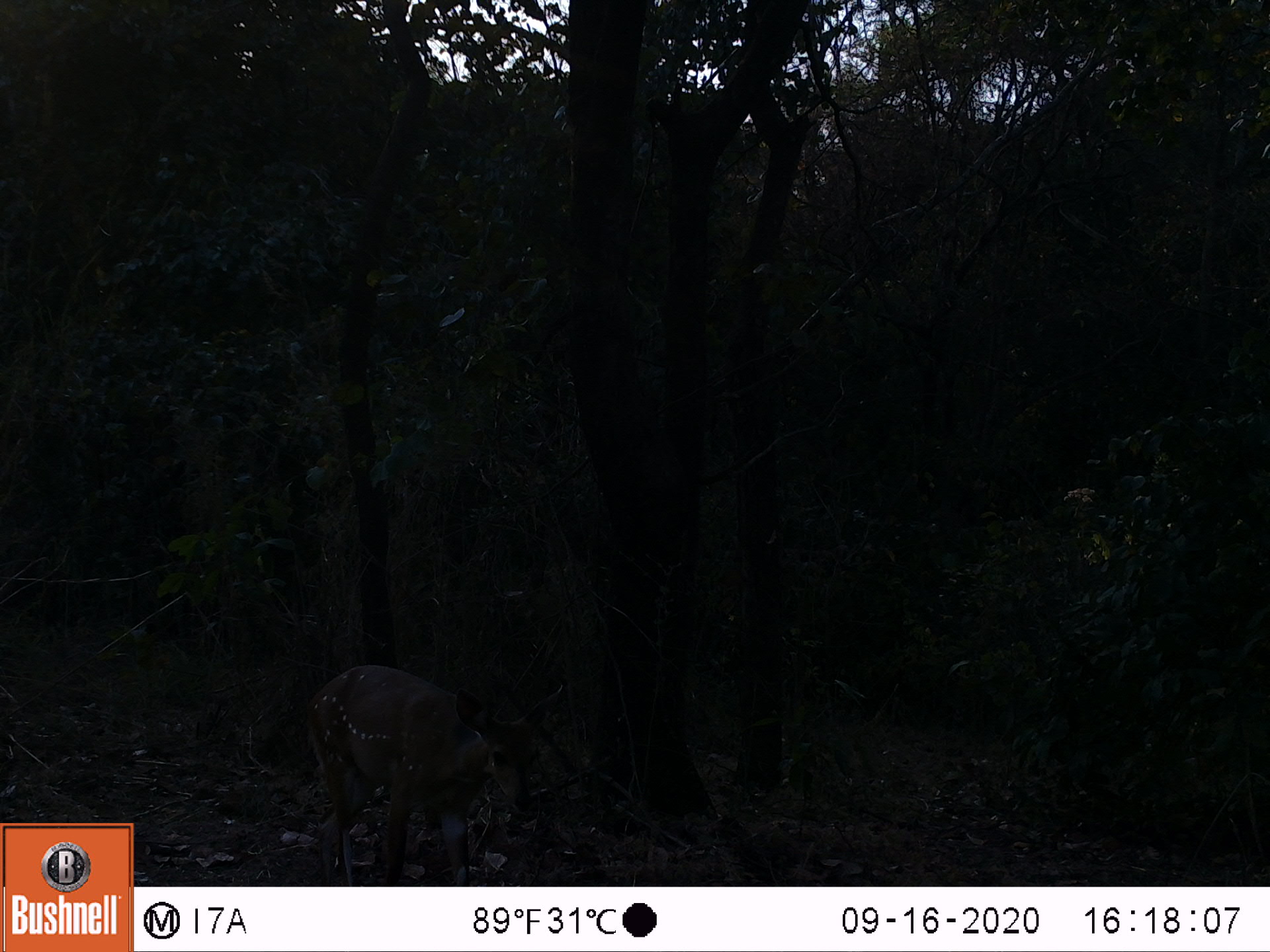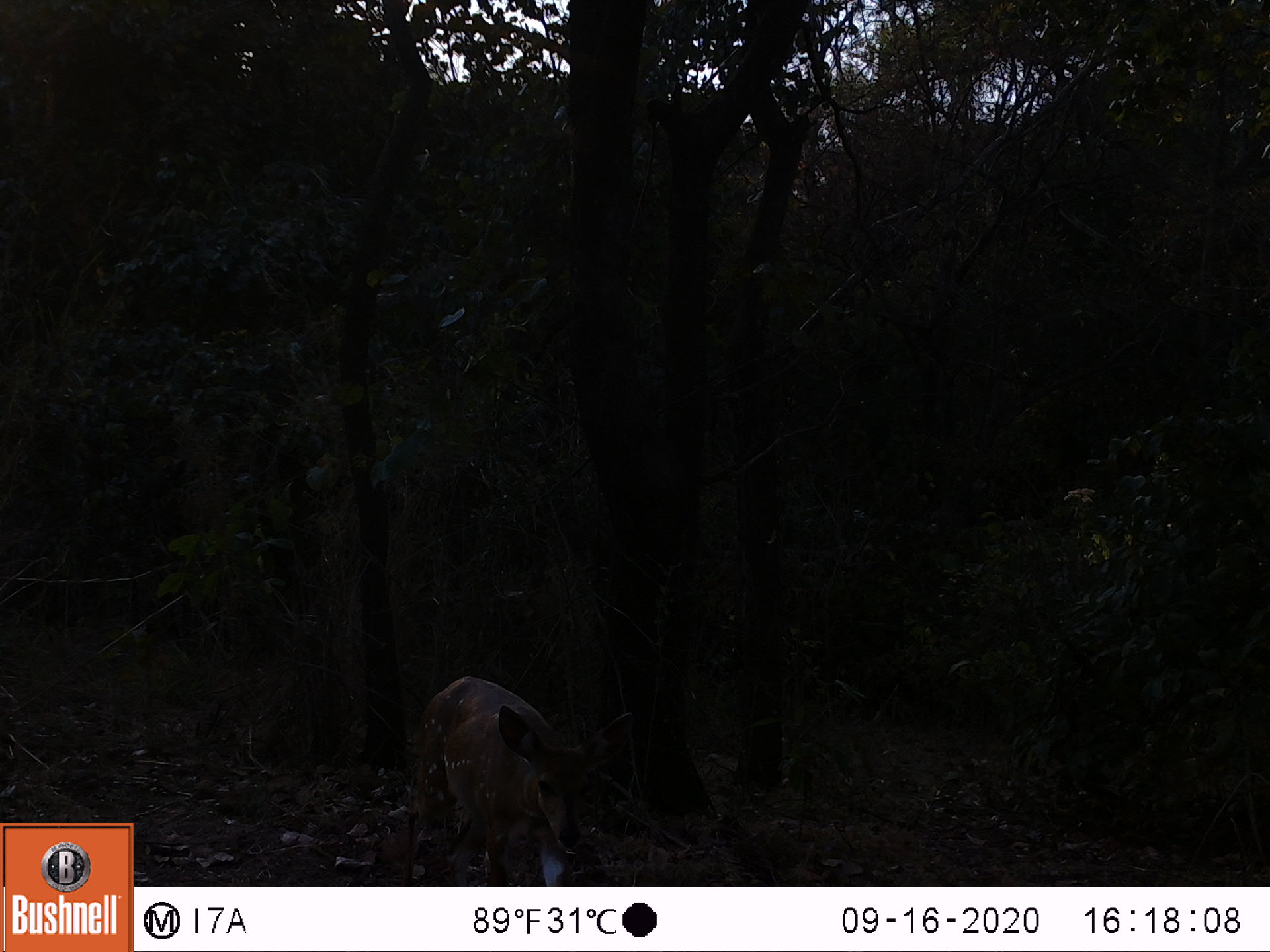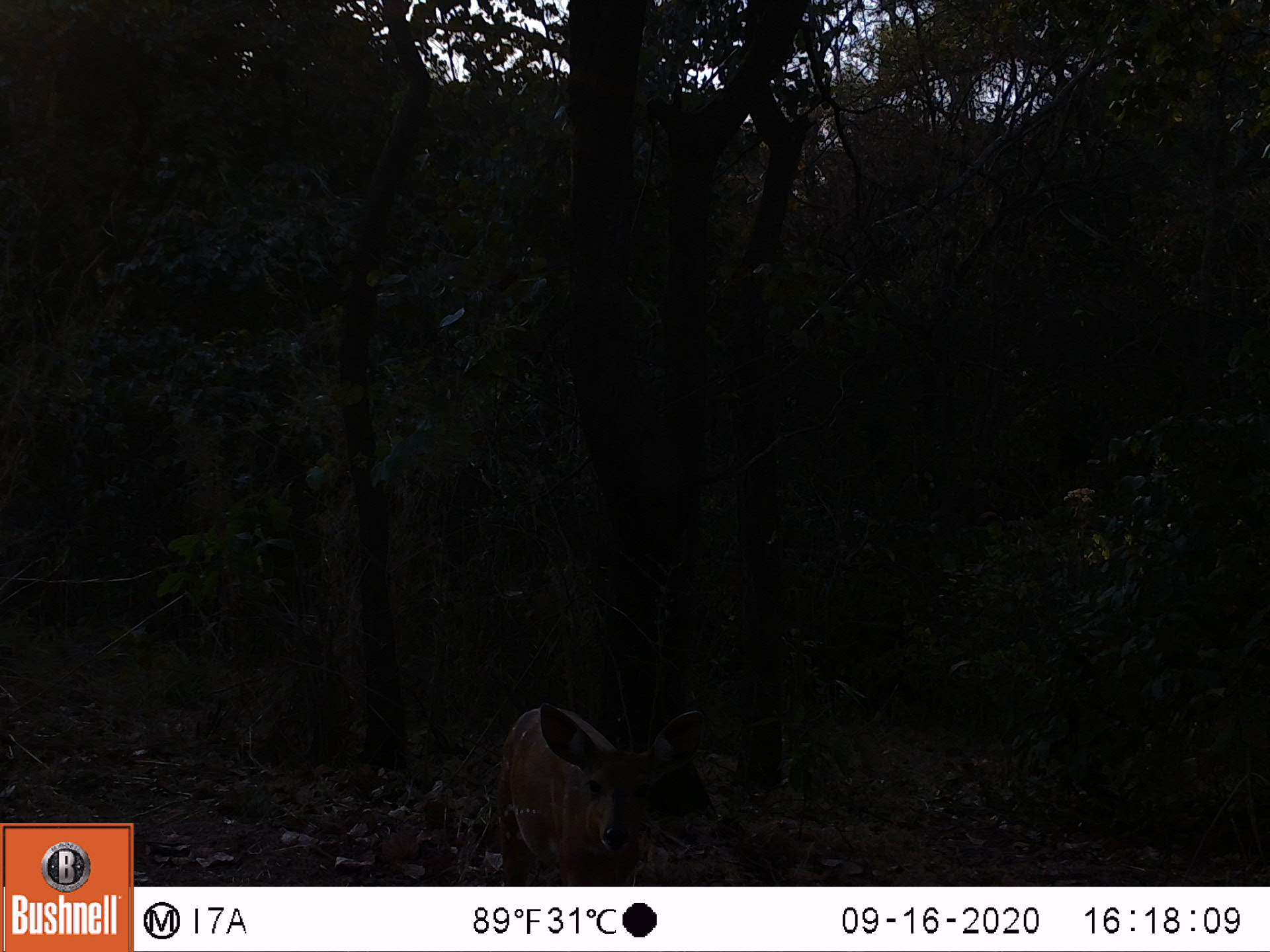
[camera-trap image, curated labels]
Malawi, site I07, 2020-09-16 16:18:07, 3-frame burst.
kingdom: Animalia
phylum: Chordata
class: Mammalia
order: Artiodactyla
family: Bovidae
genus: Tragelaphus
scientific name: Tragelaphus sylvaticus sylvaticus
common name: cape bushbuck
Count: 1.